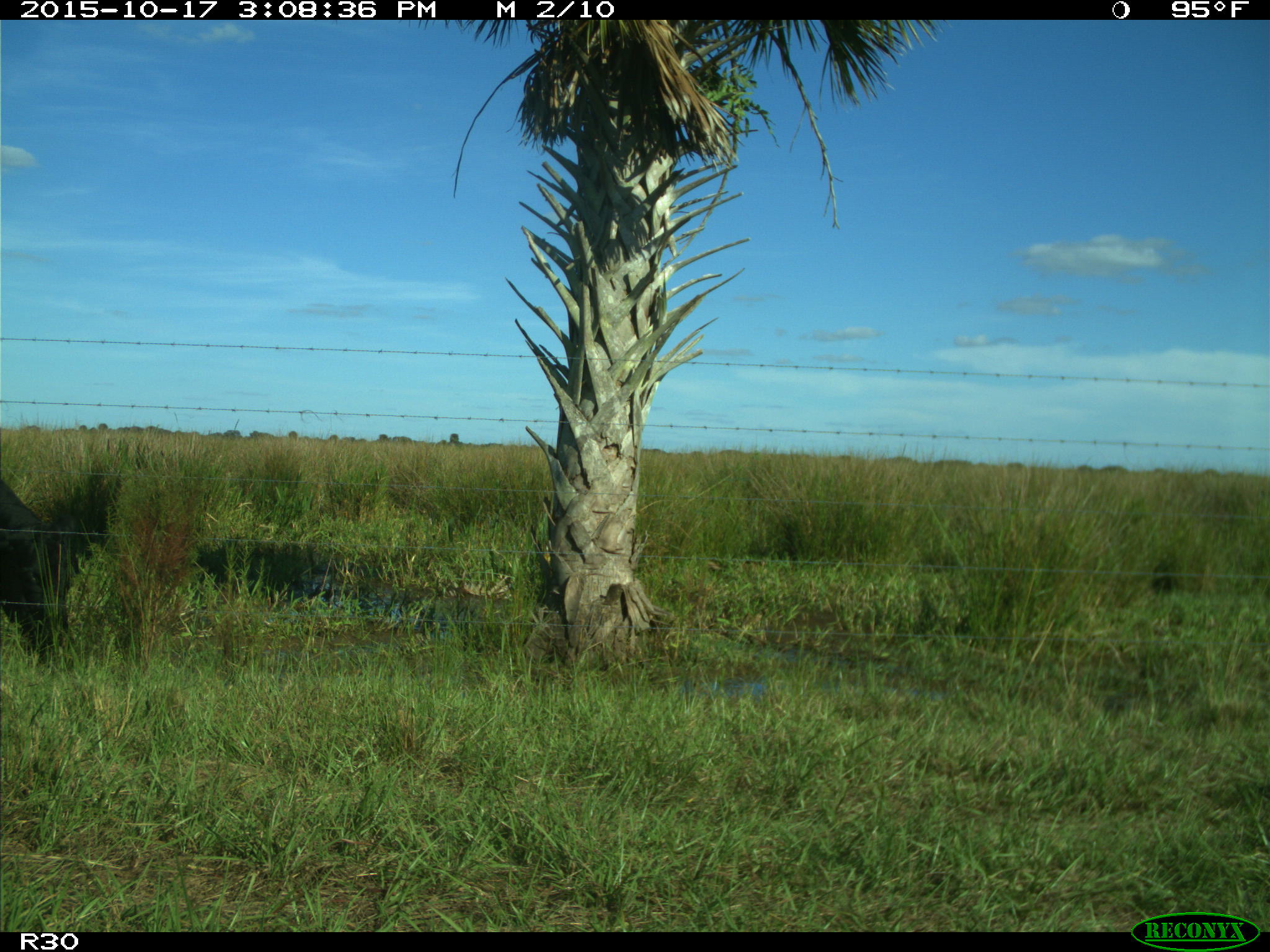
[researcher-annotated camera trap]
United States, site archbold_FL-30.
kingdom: Animalia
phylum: Chordata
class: Mammalia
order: Artiodactyla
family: Bovidae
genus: Bos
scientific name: Bos taurus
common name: domestic cow